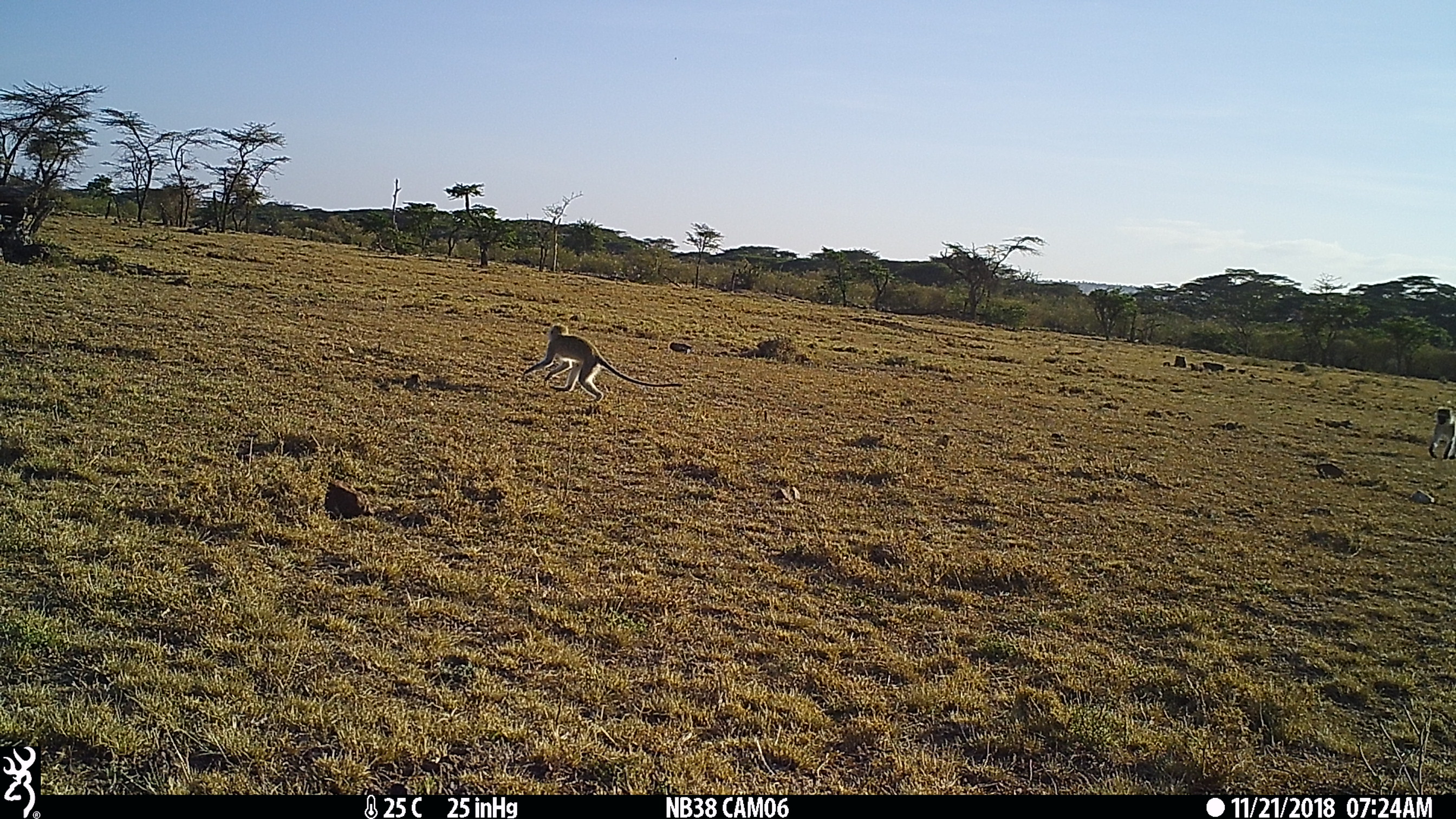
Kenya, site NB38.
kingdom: Animalia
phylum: Chordata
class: Mammalia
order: Primates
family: Cercopithecidae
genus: Chlorocebus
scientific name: Chlorocebus pygerythrus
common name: vervet monkey